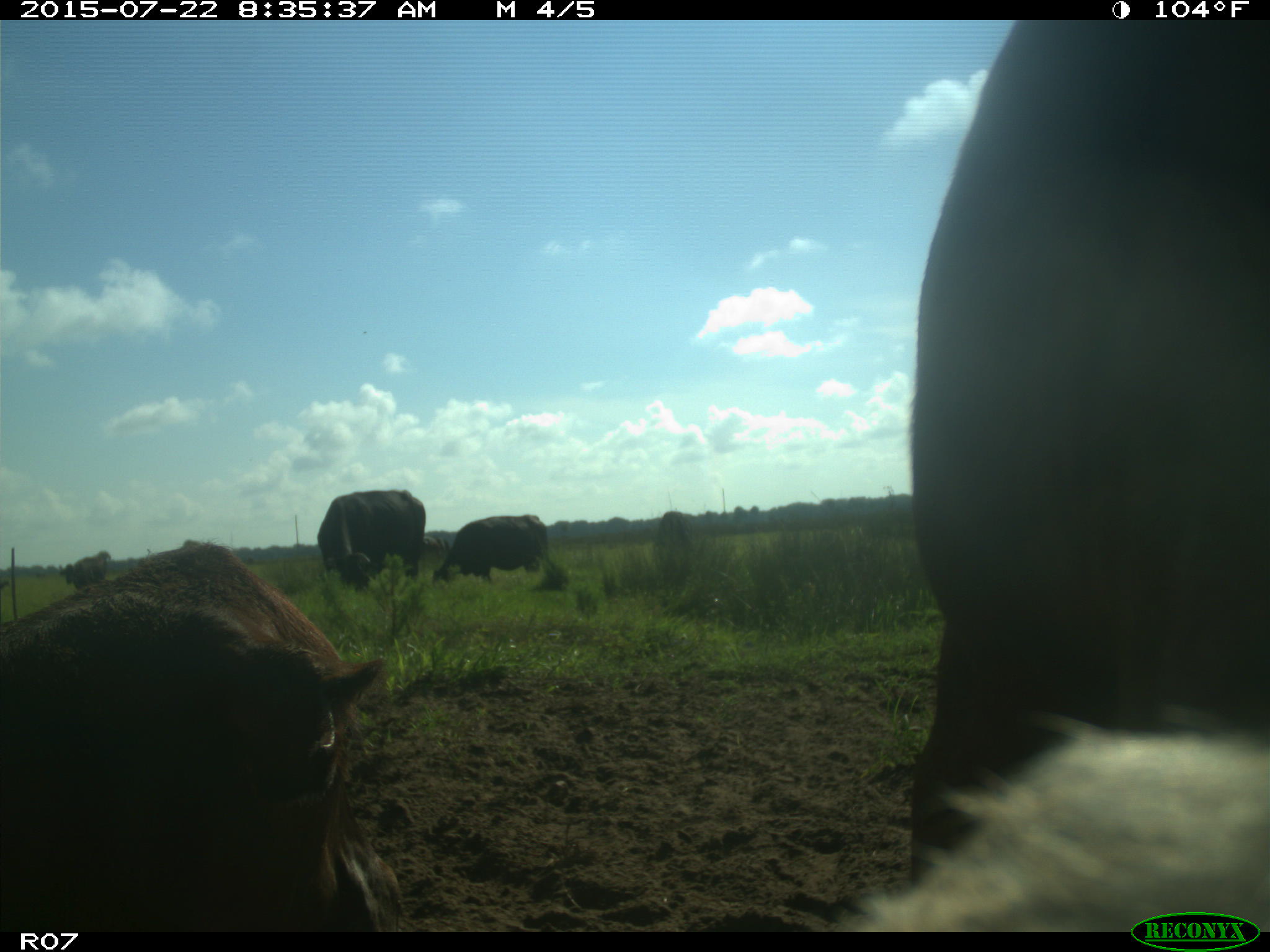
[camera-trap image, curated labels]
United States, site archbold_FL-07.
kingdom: Animalia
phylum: Chordata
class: Mammalia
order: Artiodactyla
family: Suidae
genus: Sus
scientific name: Sus scrofa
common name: wild boar